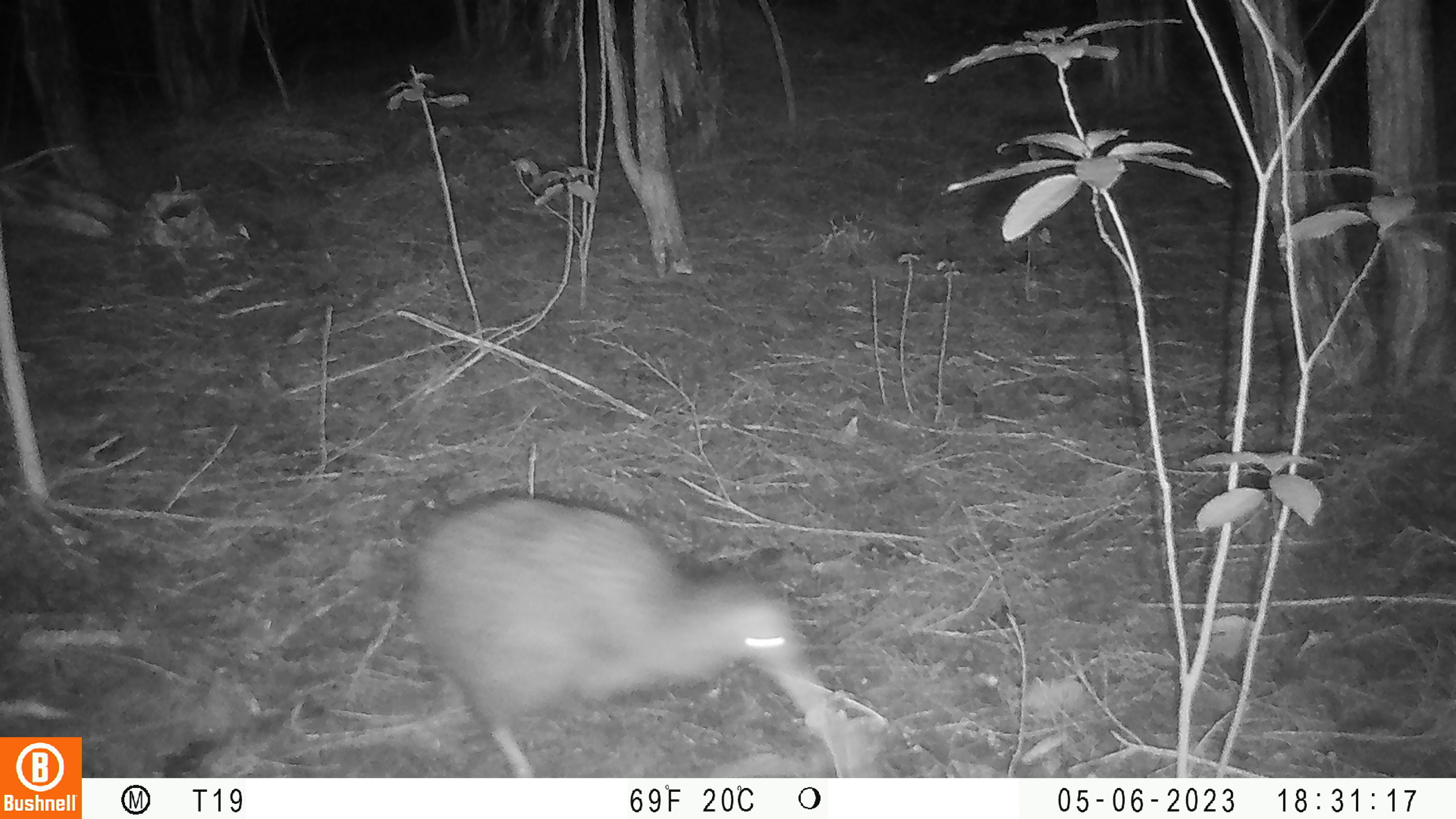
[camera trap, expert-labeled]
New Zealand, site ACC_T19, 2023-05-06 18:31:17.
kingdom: Animalia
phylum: Chordata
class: Aves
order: Apterygiformes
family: Apterygidae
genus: Apteryx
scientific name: Apteryx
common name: kiwi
Kiwi (Apteryx).